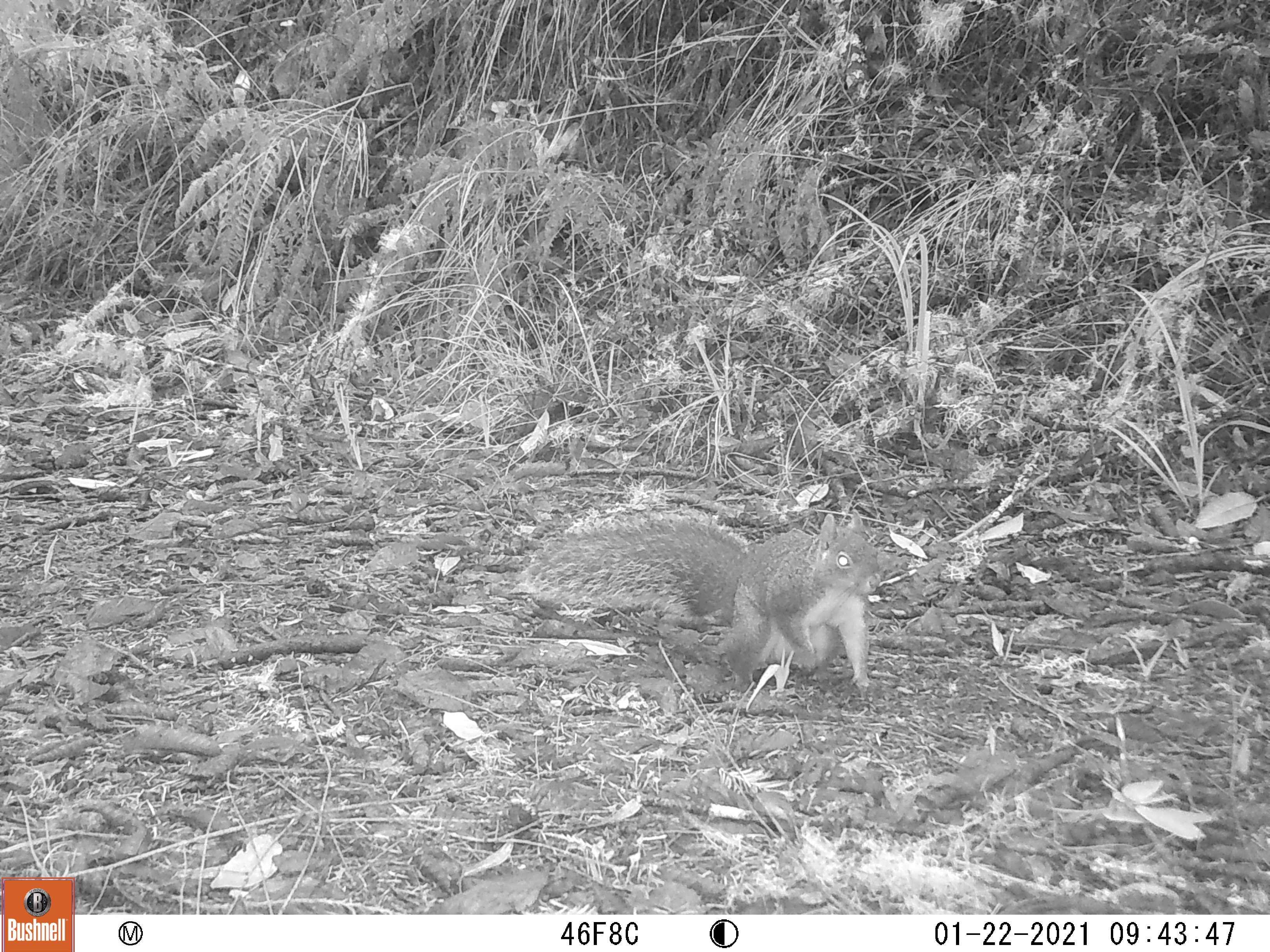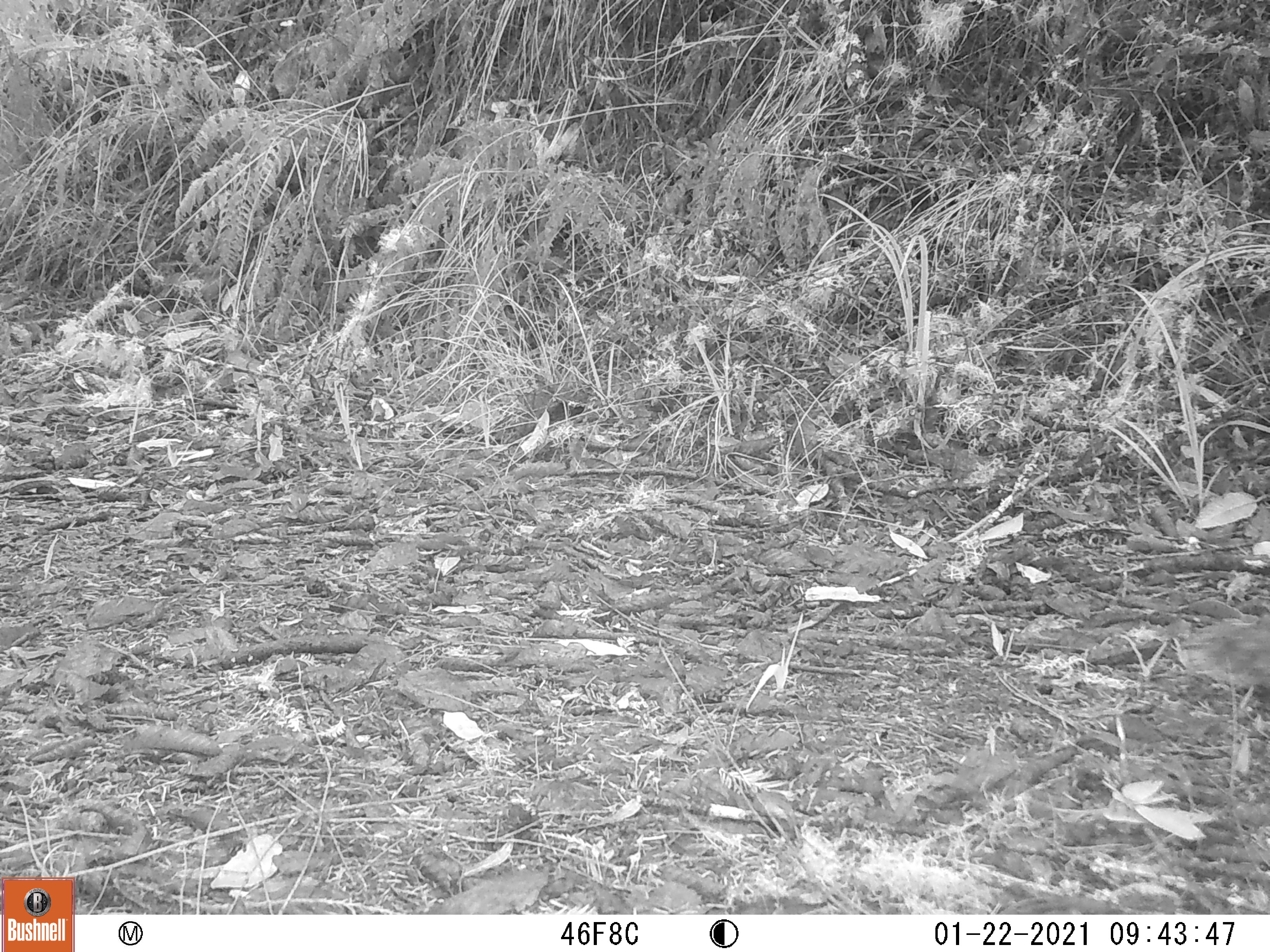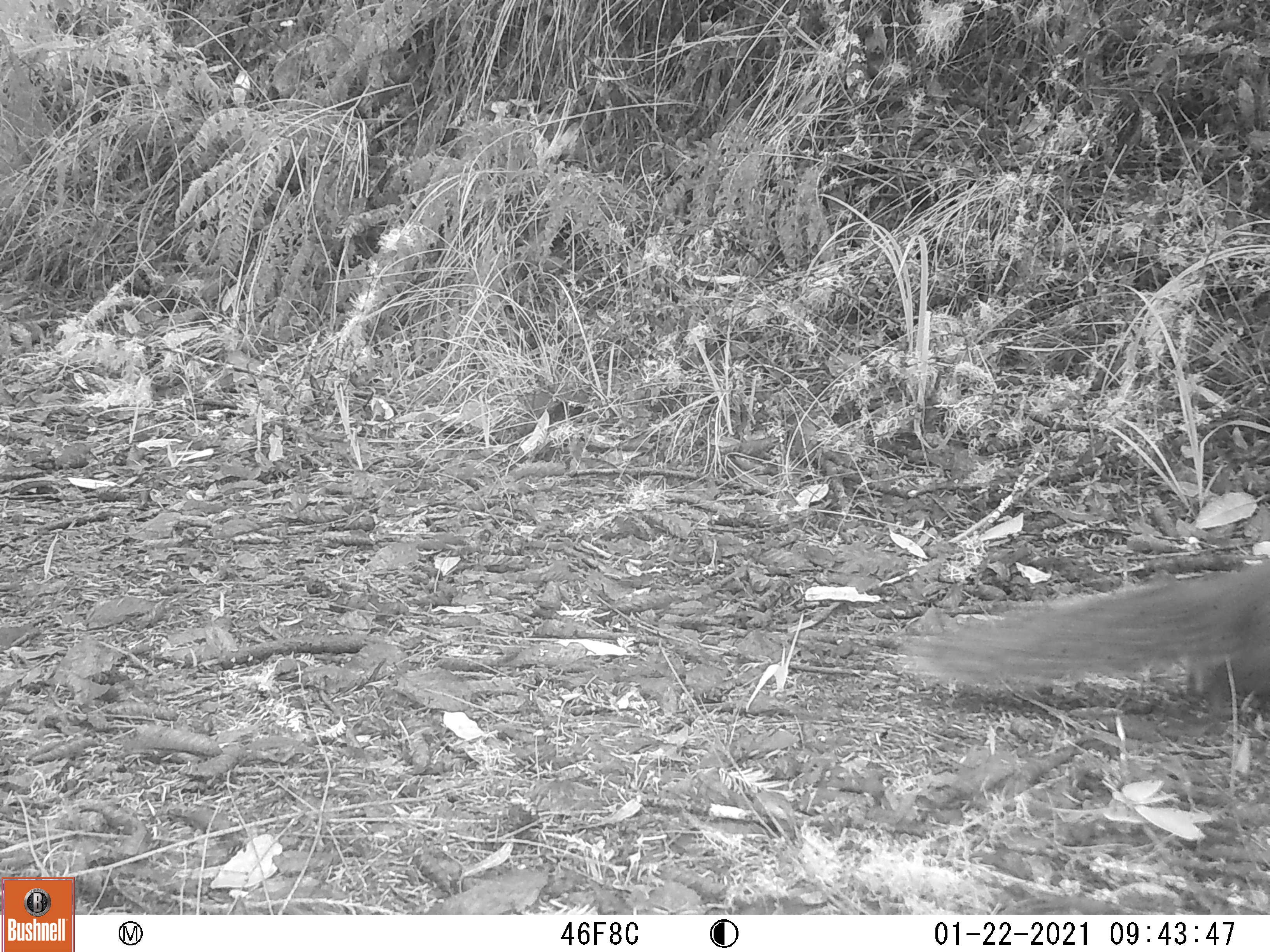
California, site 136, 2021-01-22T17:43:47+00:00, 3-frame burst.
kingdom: Animalia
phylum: Chordata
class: Mammalia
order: Rodentia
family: Sciuridae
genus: Sciurus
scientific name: Sciurus griseus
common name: western gray squirrel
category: western grey squirrel